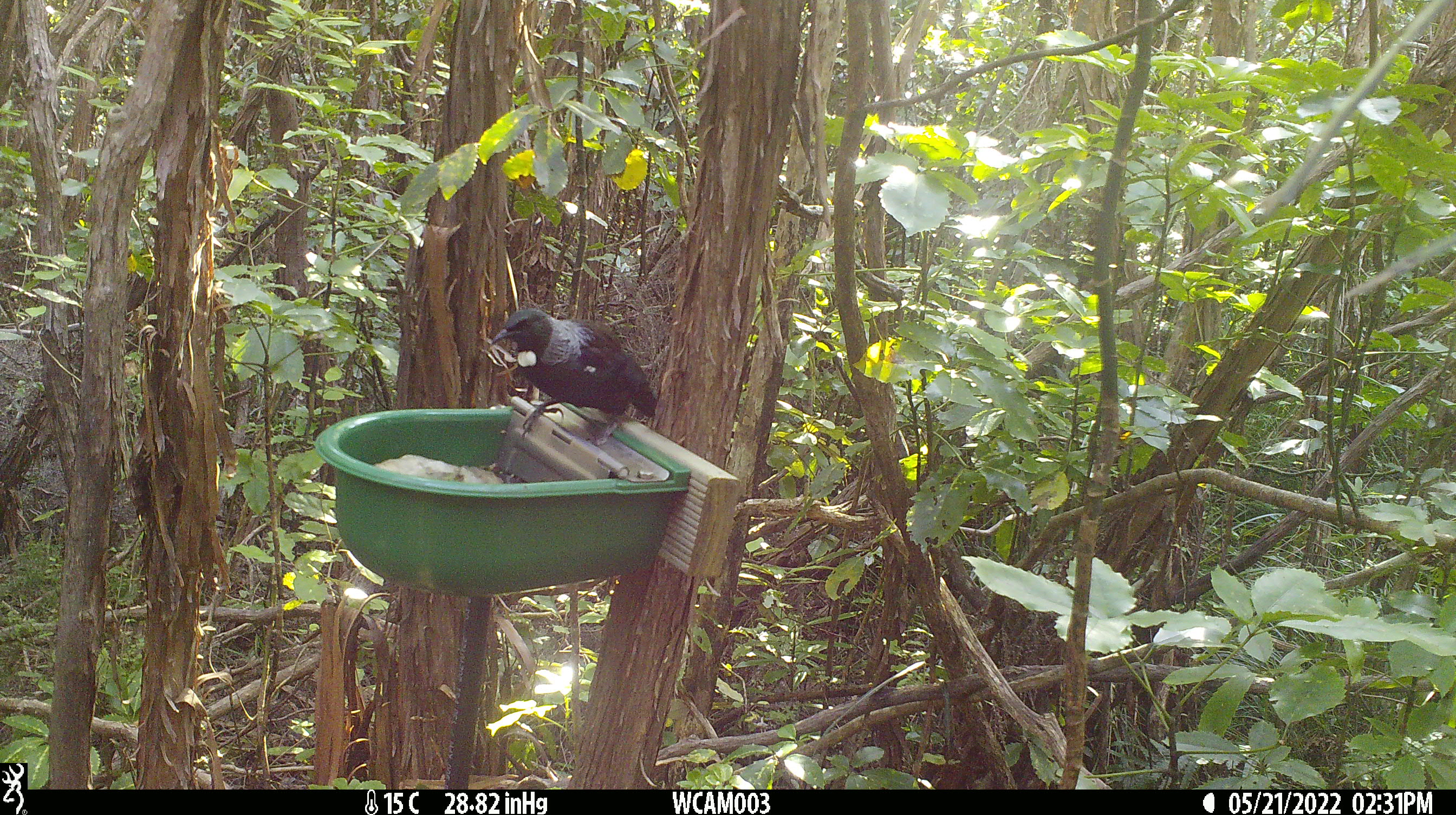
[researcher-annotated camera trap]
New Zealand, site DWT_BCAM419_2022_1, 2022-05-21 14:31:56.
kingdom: Animalia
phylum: Chordata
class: Aves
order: Passeriformes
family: Meliphagidae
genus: Prosthemadera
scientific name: Prosthemadera novaeseelandiae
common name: tui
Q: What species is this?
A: Tui (Prosthemadera novaeseelandiae).